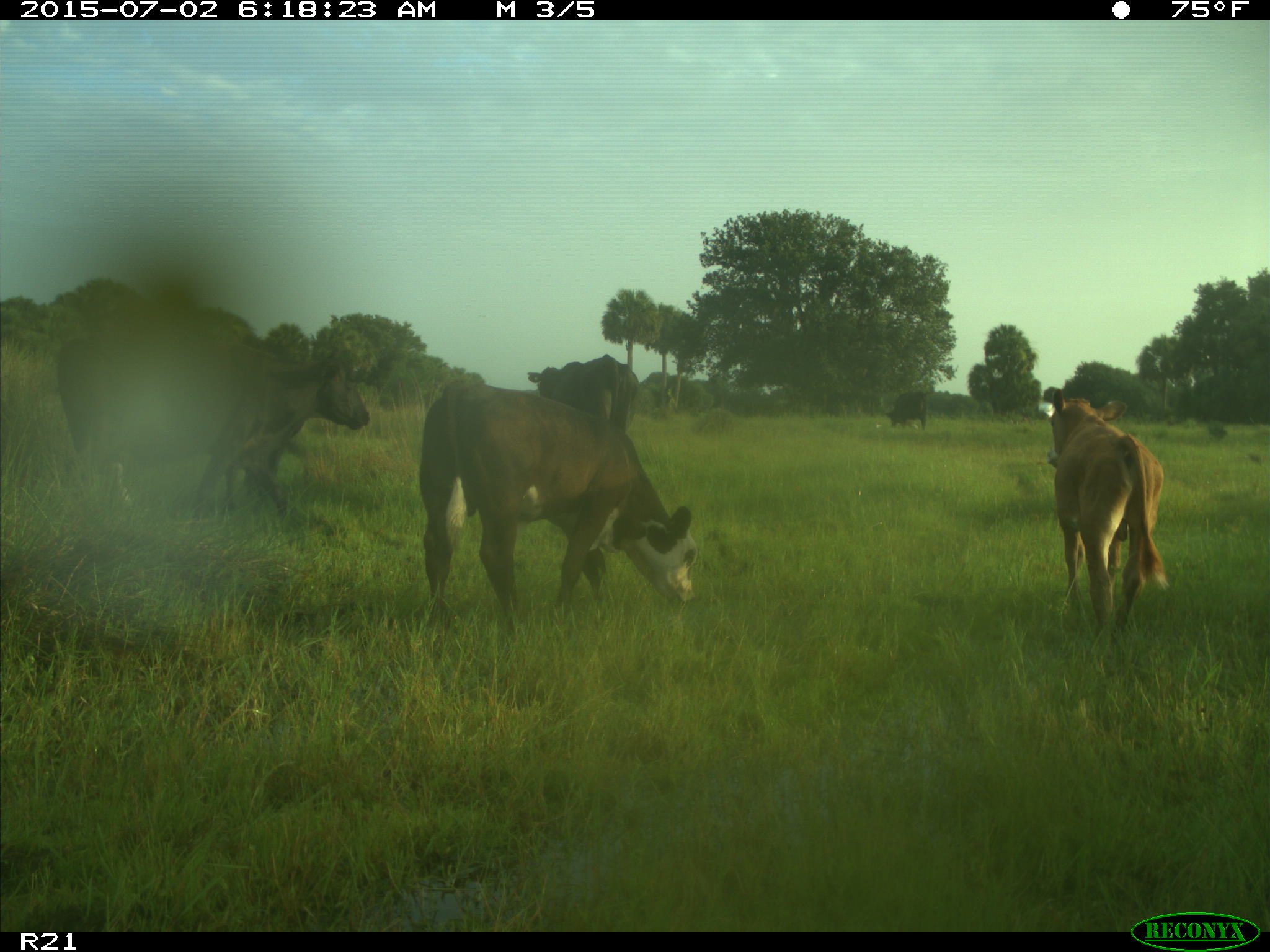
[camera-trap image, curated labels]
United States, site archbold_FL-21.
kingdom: Animalia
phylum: Chordata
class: Mammalia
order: Artiodactyla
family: Bovidae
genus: Bos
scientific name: Bos taurus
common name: domestic cow